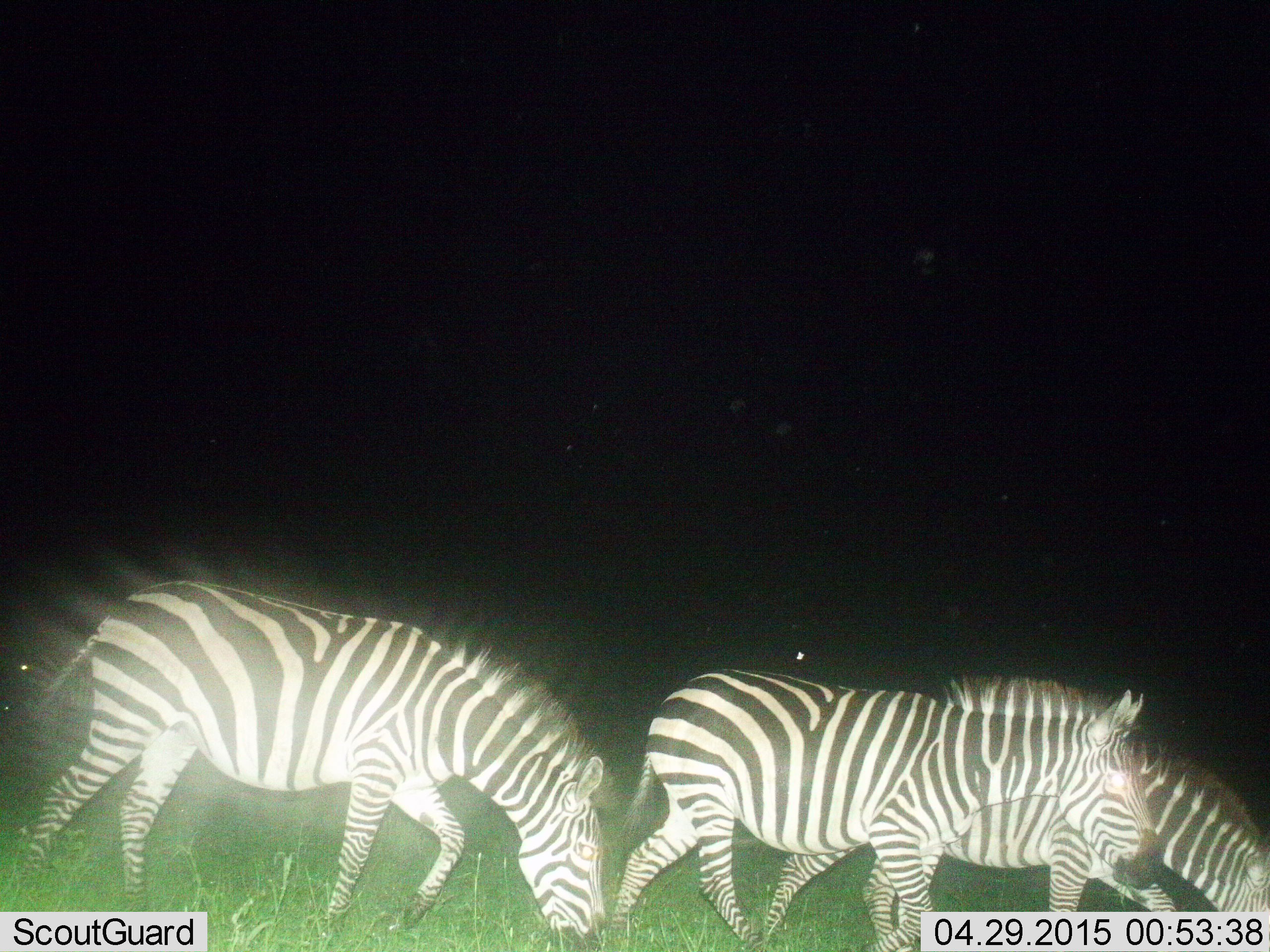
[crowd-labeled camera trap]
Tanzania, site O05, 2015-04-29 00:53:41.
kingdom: Animalia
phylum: Chordata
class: Mammalia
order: Perissodactyla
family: Equidae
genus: Equus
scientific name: Equus quagga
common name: plains zebra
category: zebra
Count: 3.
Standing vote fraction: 10%.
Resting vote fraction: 0%.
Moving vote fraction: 70%.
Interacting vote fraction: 0%.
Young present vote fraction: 0%.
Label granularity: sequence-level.